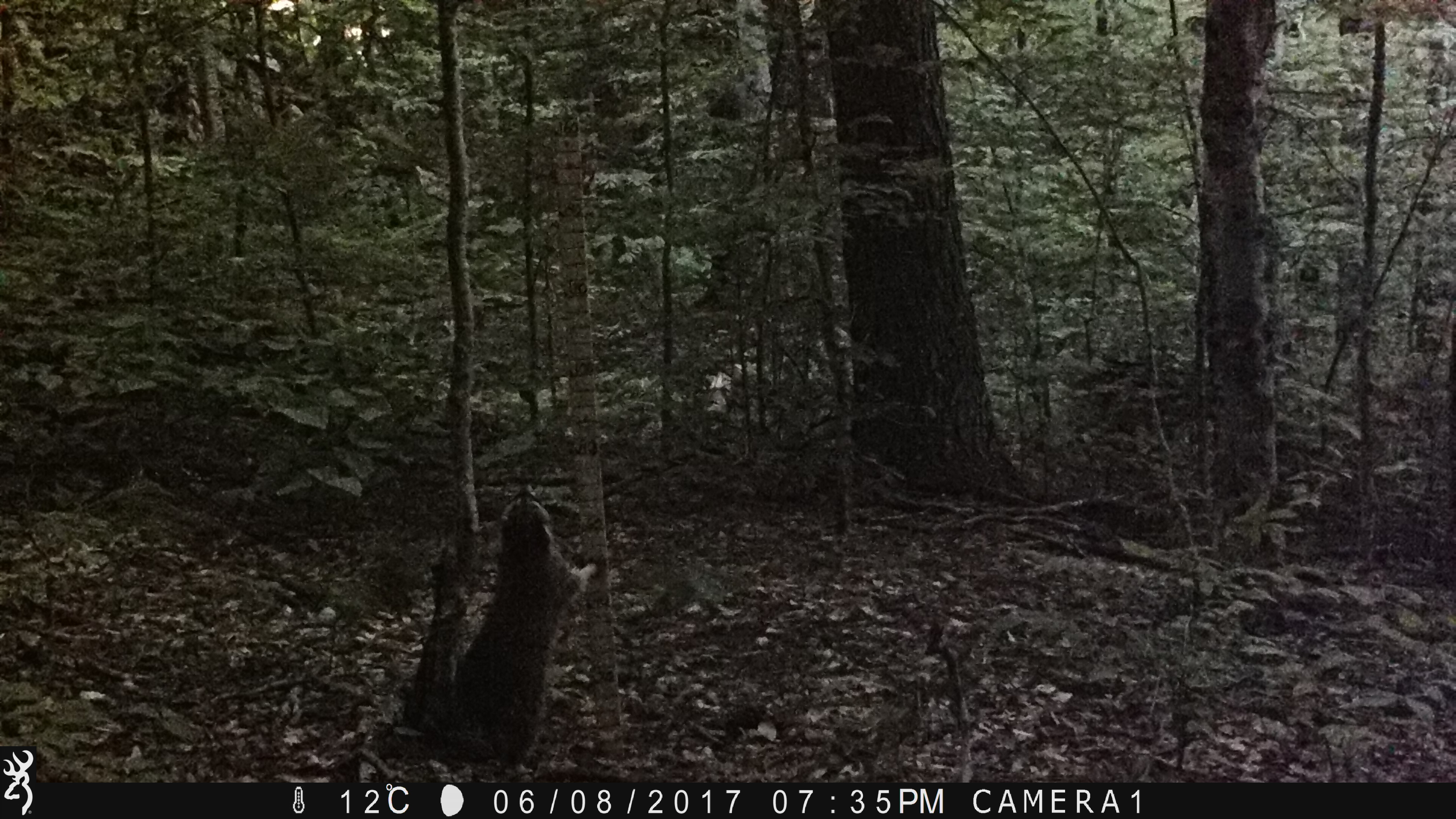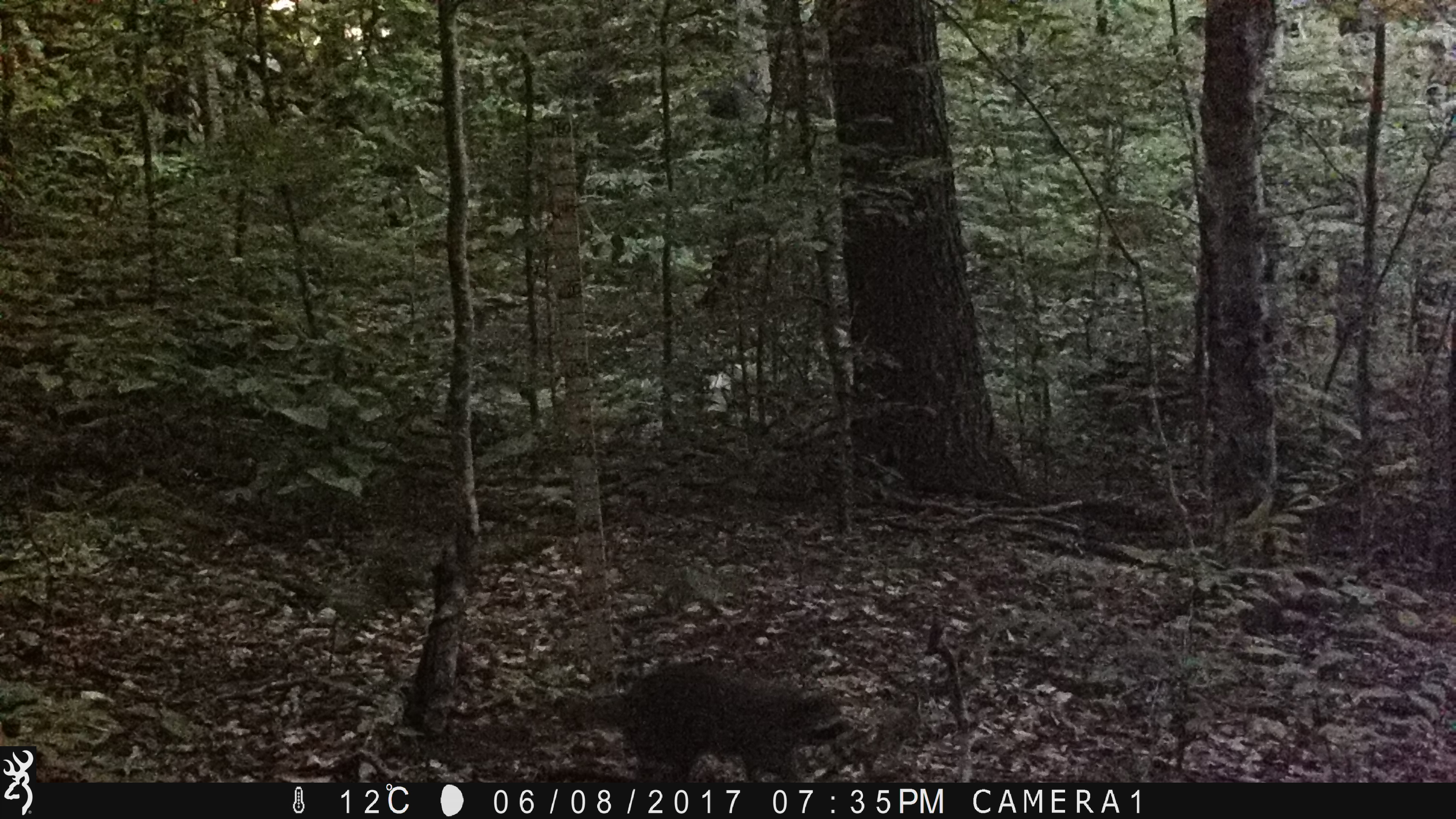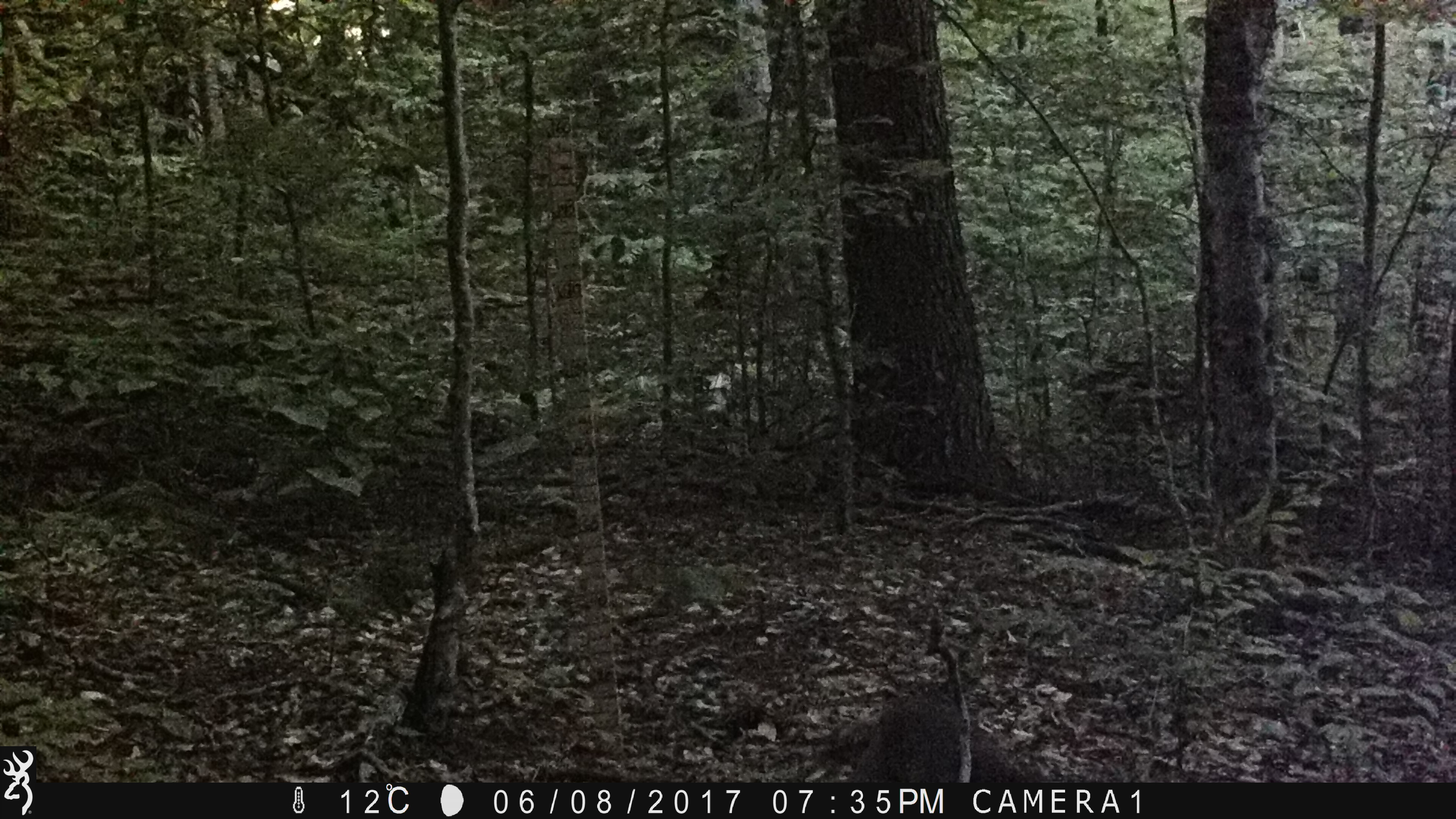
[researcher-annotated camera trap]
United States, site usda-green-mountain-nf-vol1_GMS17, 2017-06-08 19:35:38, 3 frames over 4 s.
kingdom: Animalia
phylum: Chordata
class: Mammalia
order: Carnivora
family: Procyonidae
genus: Procyon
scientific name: Procyon lotor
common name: raccoon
Raccoon (Procyon lotor).